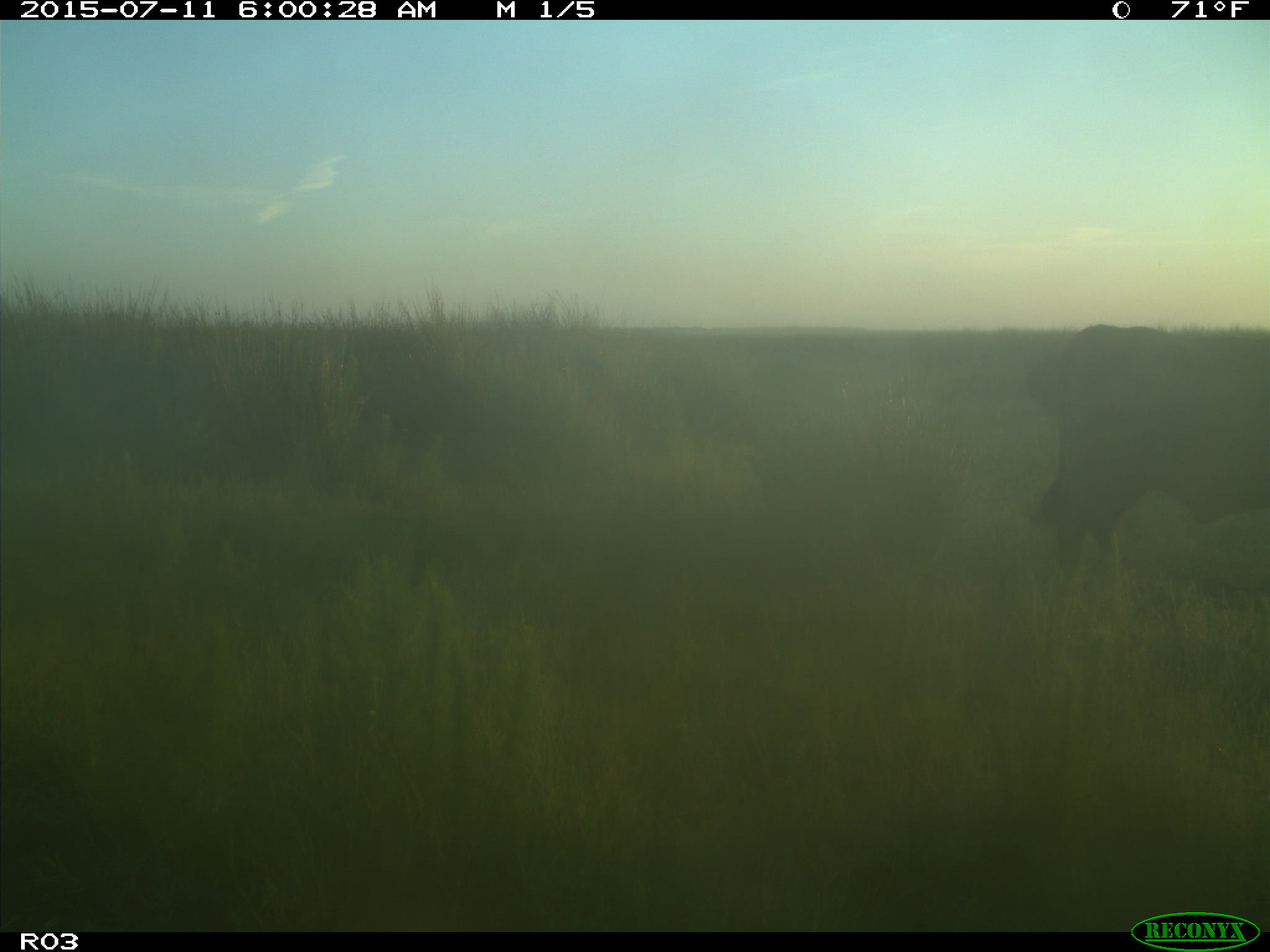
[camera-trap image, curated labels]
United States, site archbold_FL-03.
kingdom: Animalia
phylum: Chordata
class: Mammalia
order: Artiodactyla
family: Bovidae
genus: Bos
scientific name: Bos taurus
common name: domestic cow